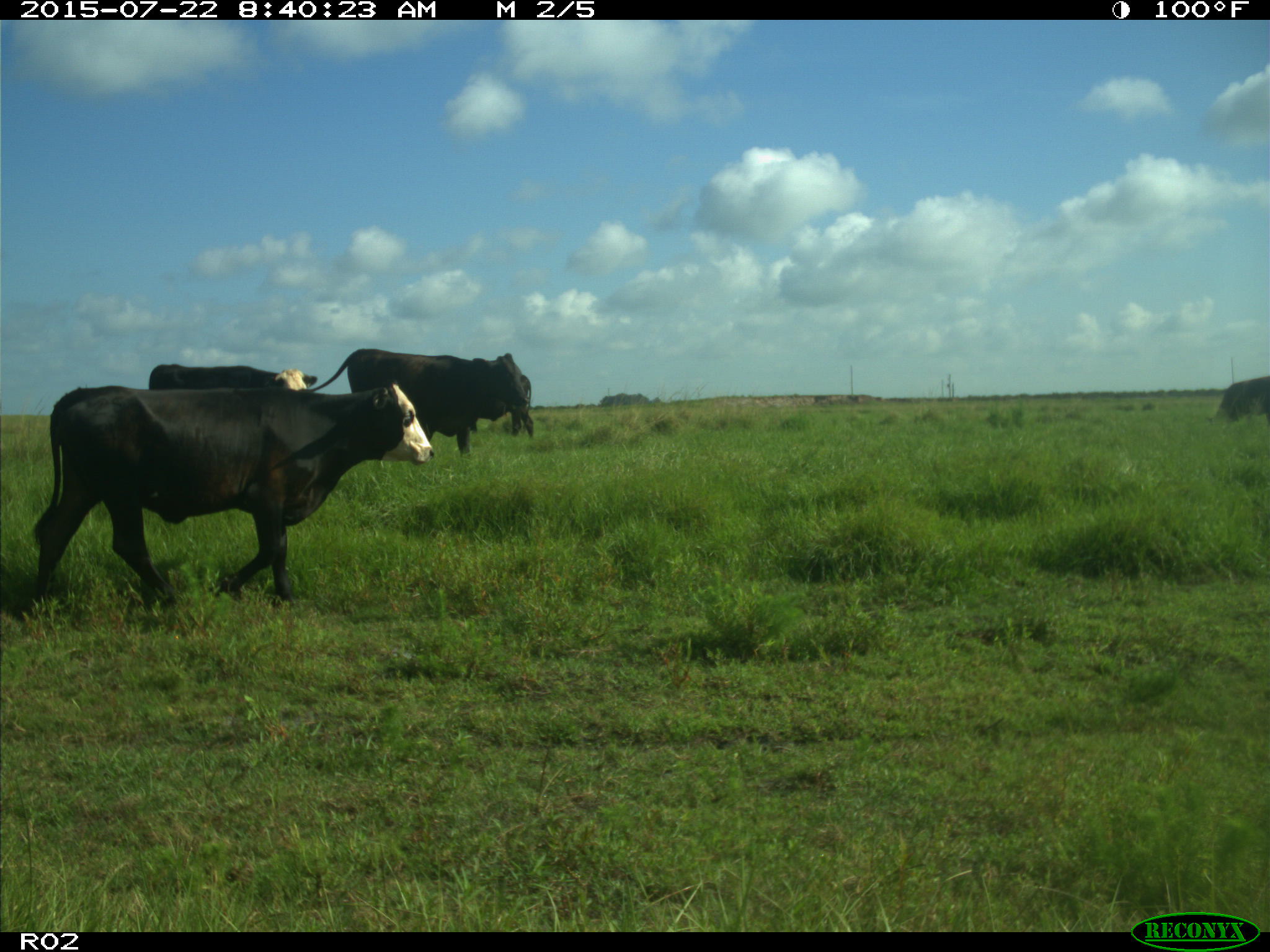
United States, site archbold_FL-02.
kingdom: Animalia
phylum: Chordata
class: Mammalia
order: Artiodactyla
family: Bovidae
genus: Bos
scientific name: Bos taurus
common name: domestic cow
Bos taurus (domestic cow).